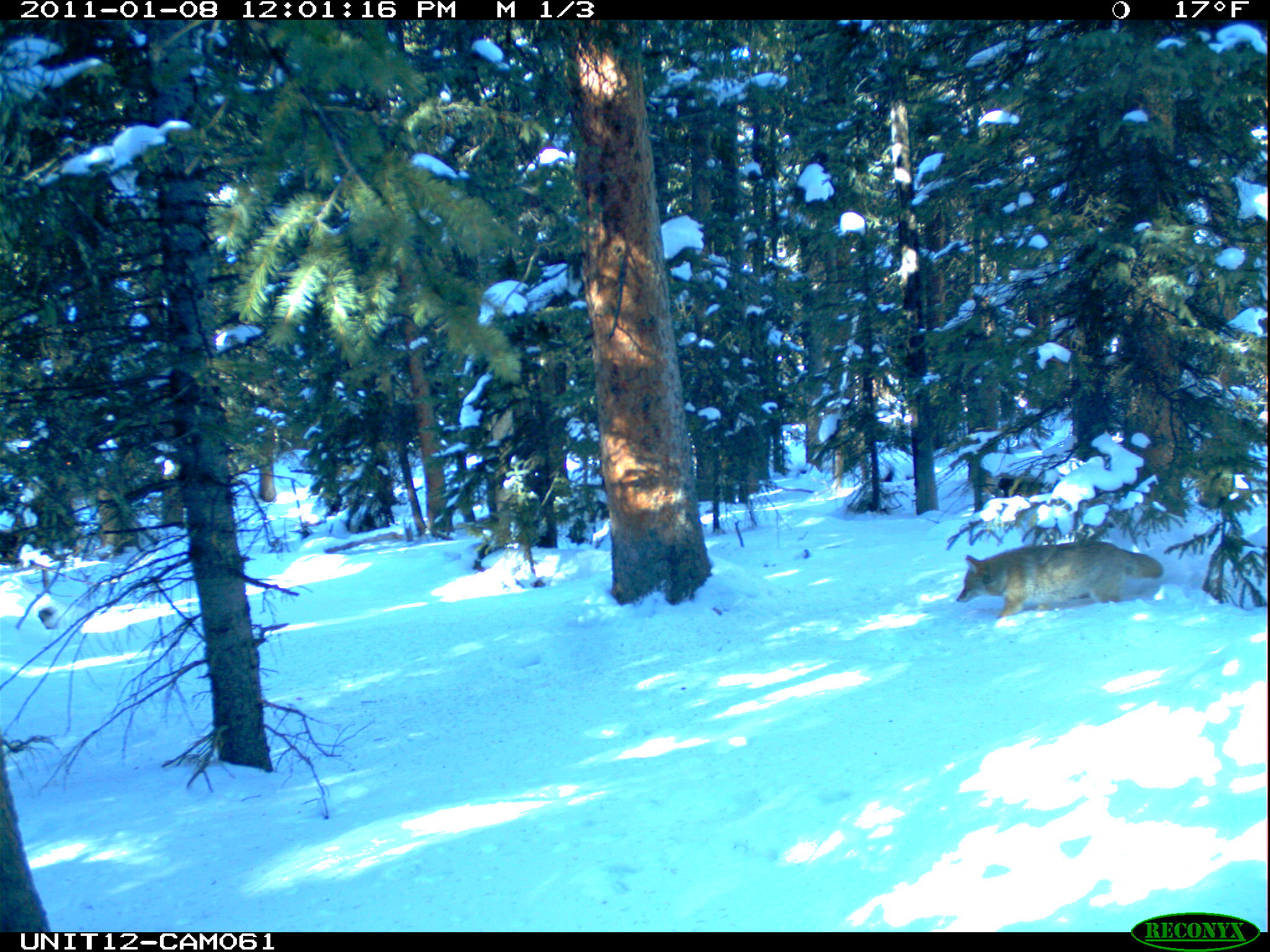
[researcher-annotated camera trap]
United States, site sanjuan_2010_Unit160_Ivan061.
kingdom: Animalia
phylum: Chordata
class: Mammalia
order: Carnivora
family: Canidae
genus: Canis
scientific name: Canis latrans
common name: coyote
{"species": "Canis latrans (coyote)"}